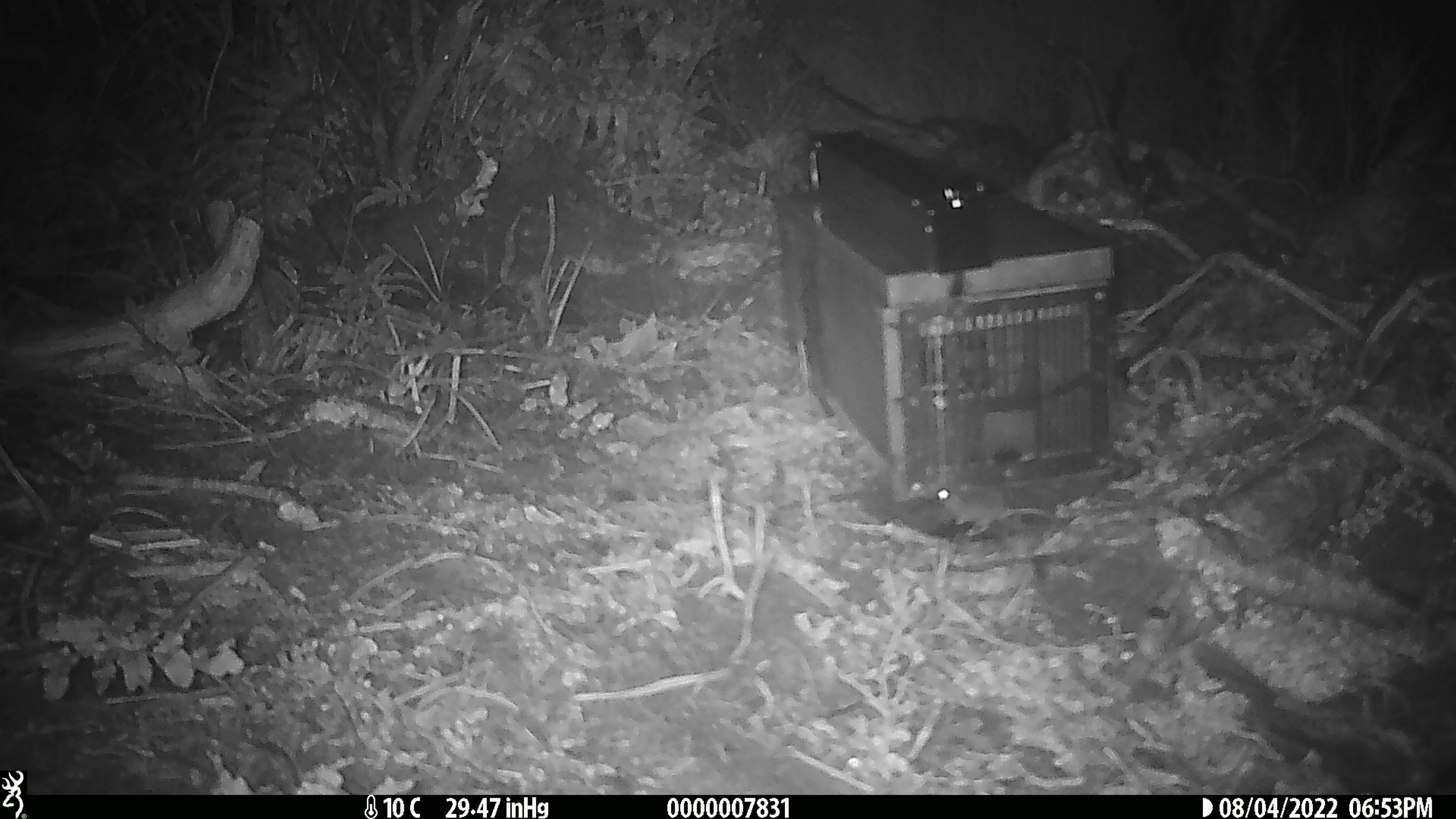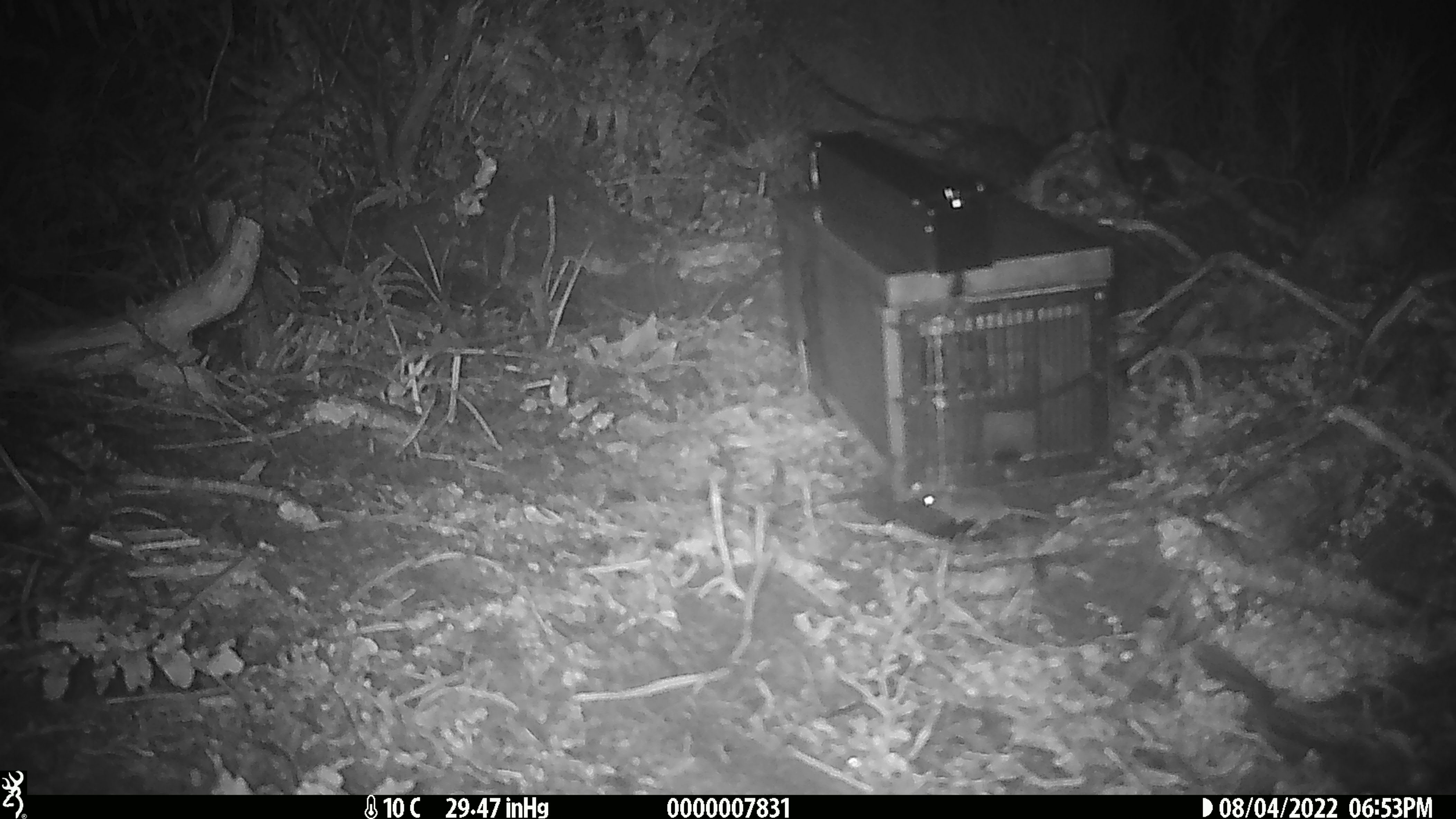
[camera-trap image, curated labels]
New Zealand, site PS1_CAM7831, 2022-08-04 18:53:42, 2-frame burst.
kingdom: Animalia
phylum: Chordata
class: Mammalia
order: Rodentia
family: Muridae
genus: Mus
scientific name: Mus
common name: mouse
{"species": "mouse (Mus)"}